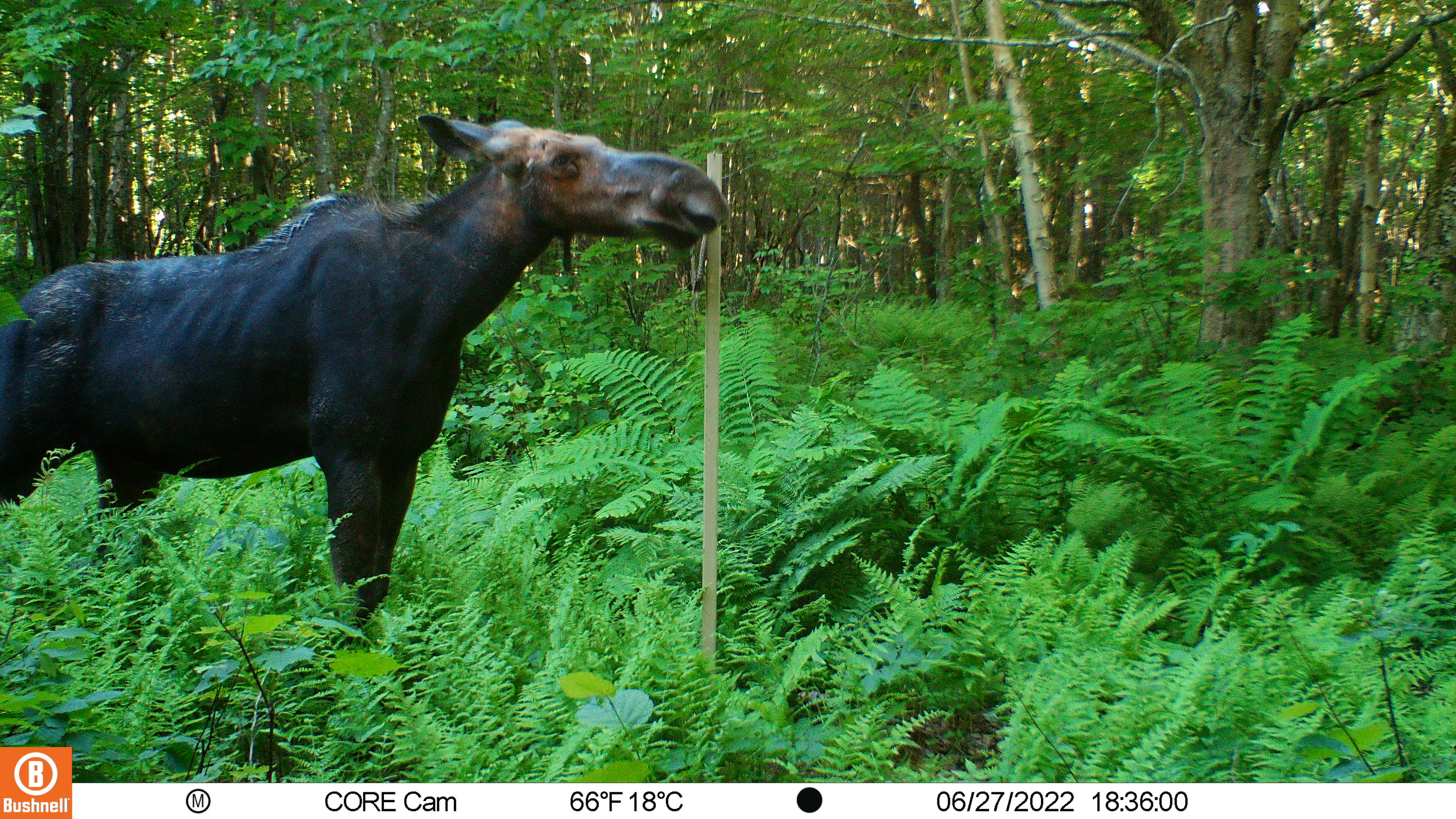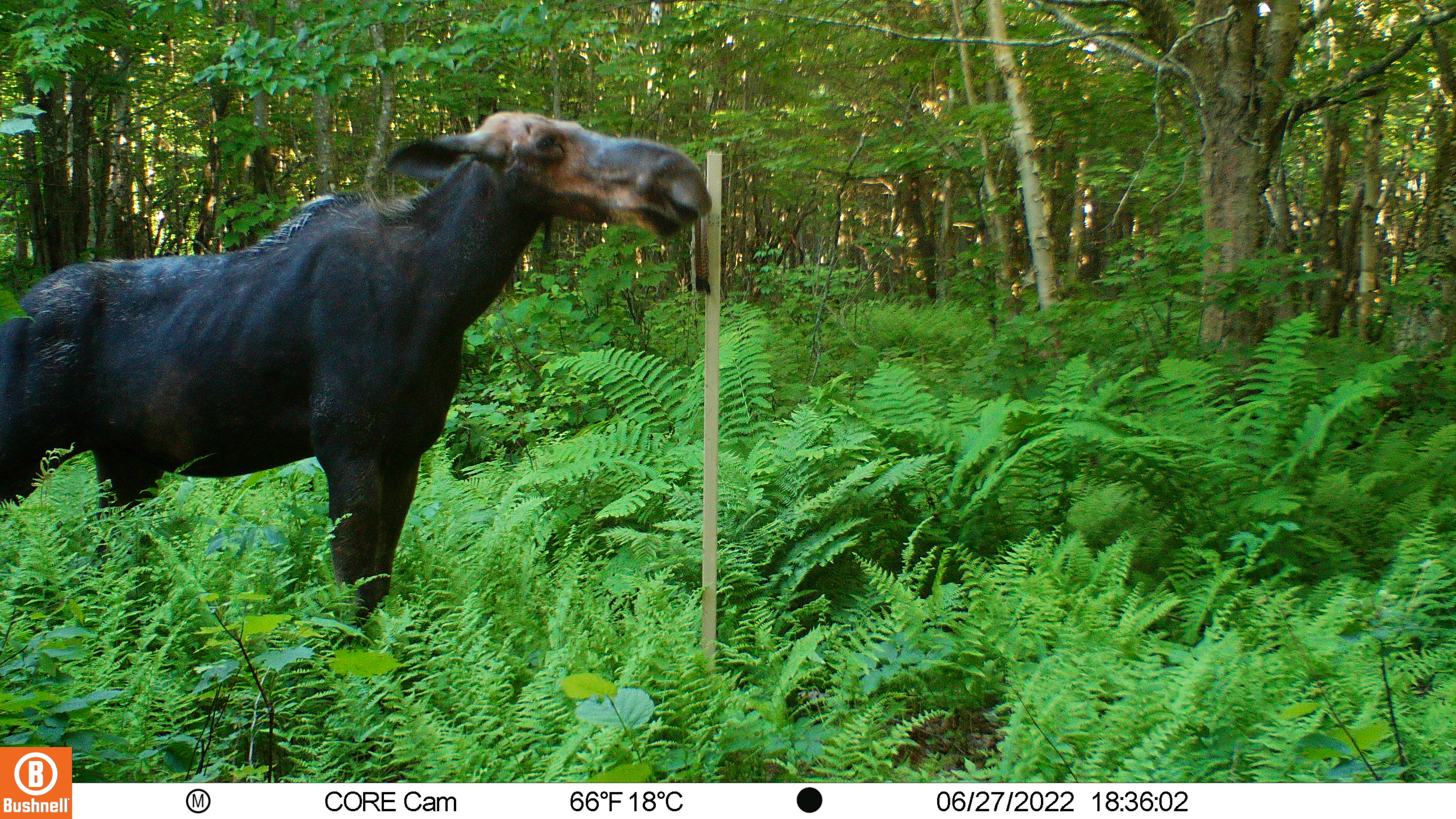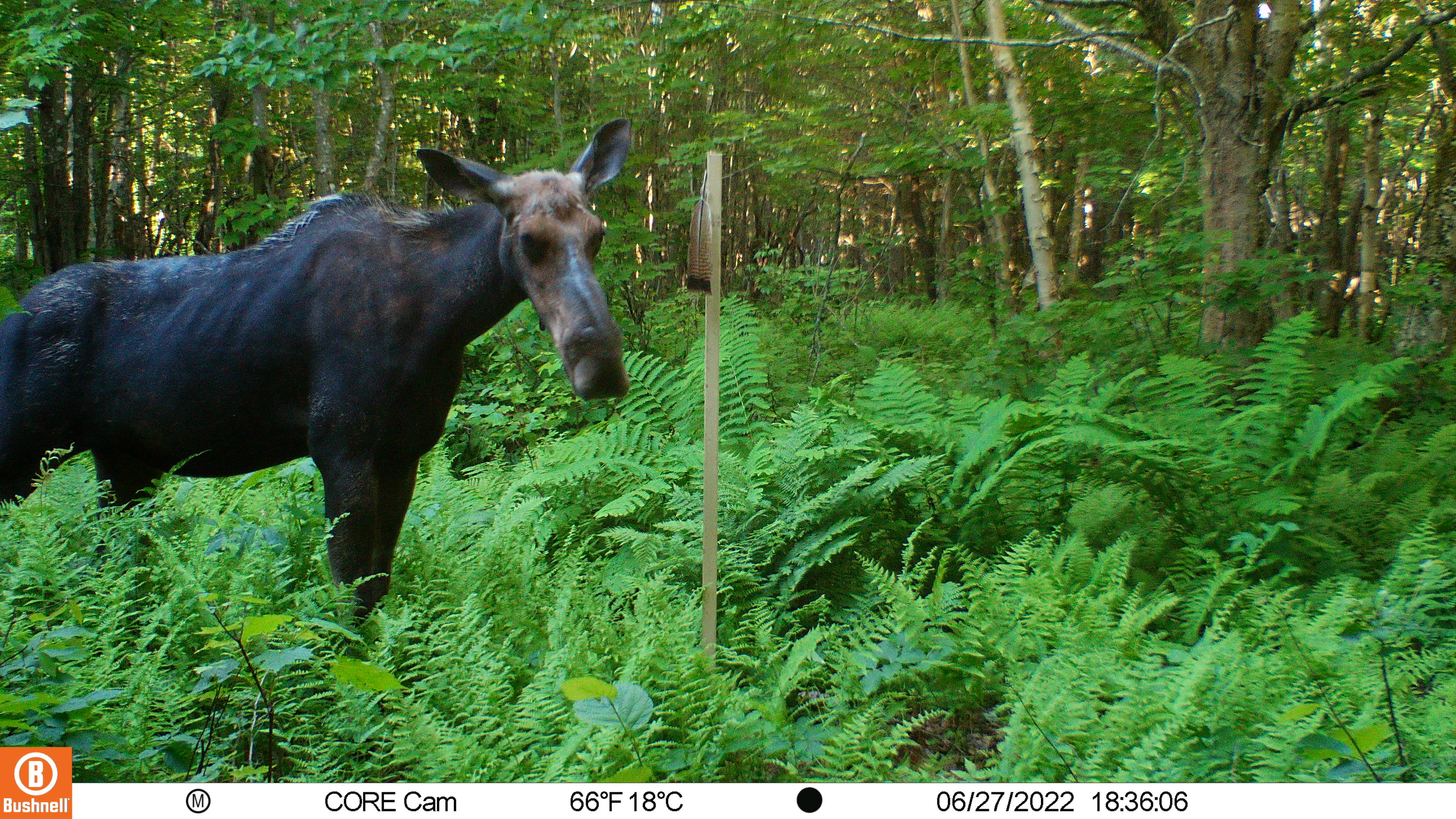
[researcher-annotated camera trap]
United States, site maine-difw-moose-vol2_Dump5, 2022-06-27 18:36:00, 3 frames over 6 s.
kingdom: Animalia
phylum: Chordata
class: Mammalia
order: Artiodactyla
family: Cervidae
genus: Alces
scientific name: Alces alces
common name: moose